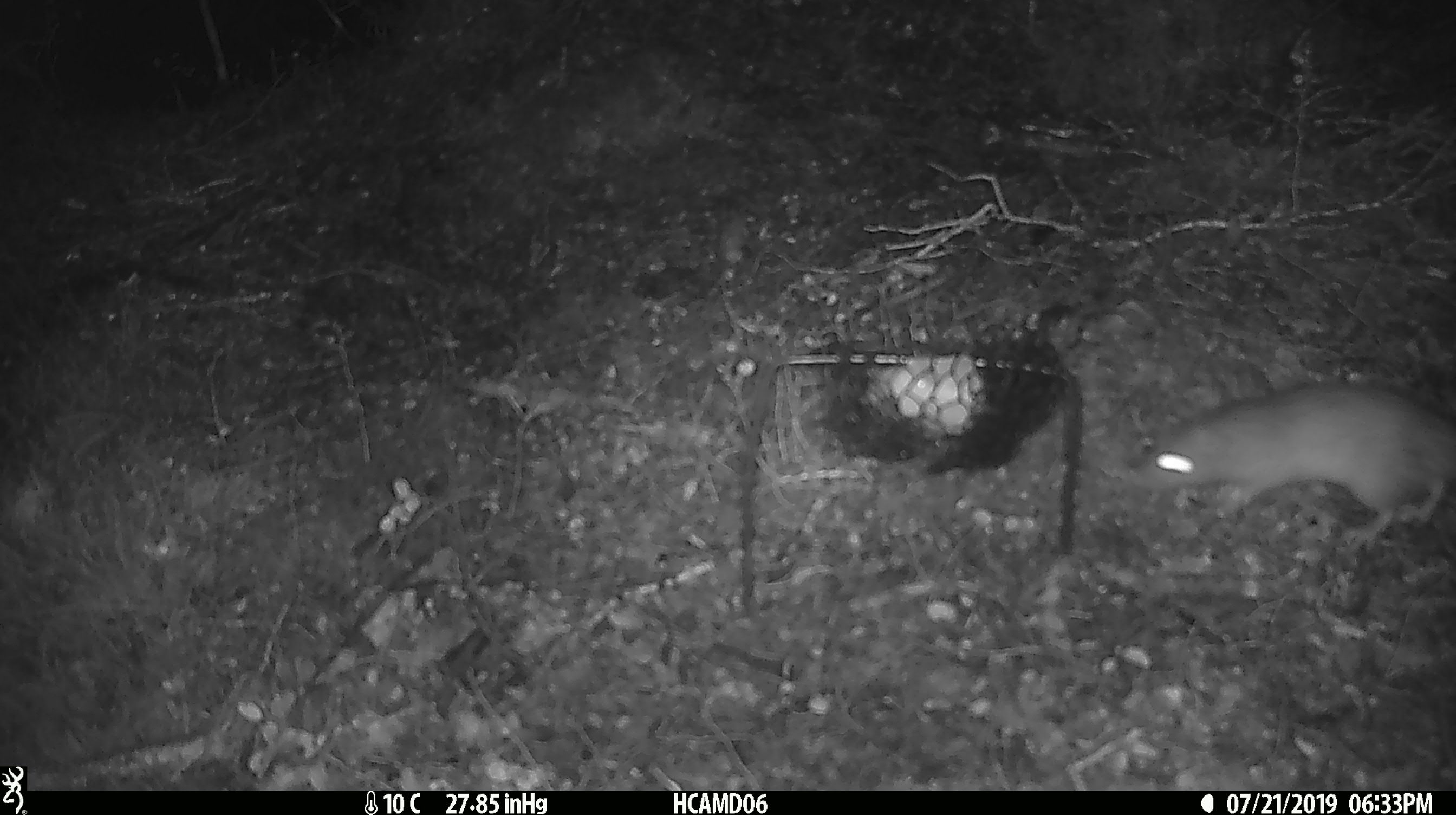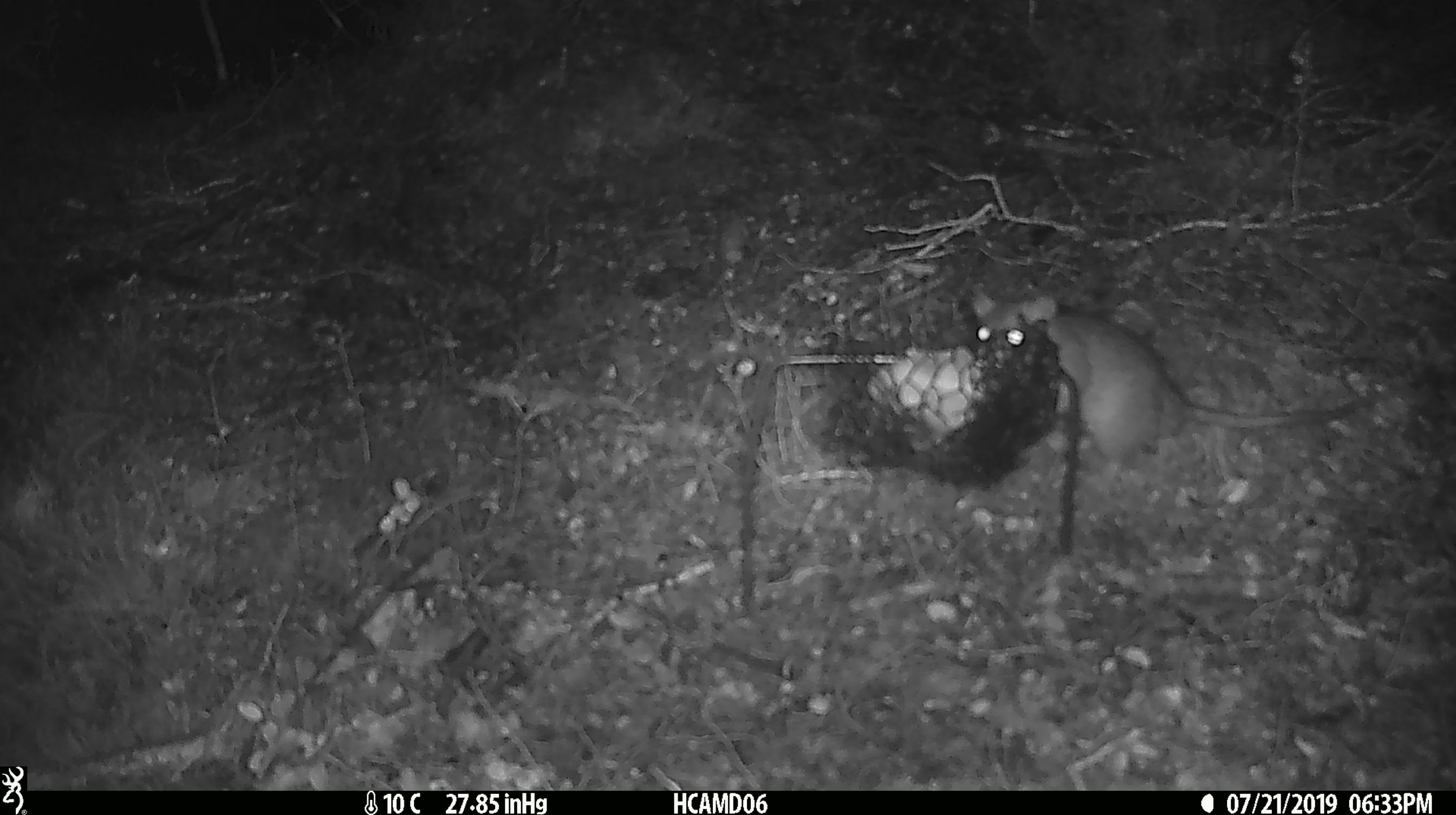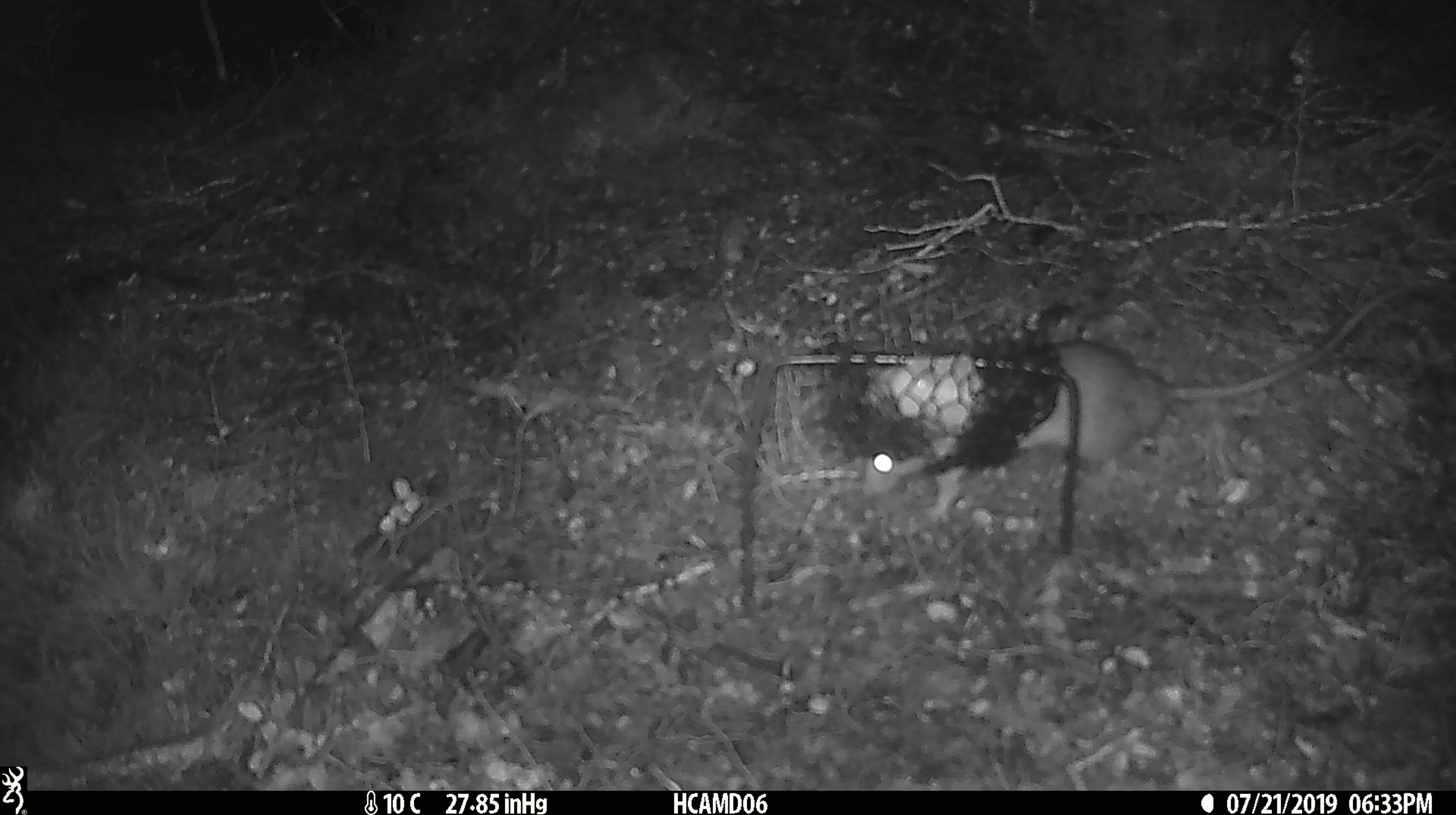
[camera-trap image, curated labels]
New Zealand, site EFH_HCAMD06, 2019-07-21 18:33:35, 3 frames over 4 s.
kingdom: Animalia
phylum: Chordata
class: Mammalia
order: Rodentia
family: Muridae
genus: Rattus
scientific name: Rattus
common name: rat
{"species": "rat (Rattus)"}